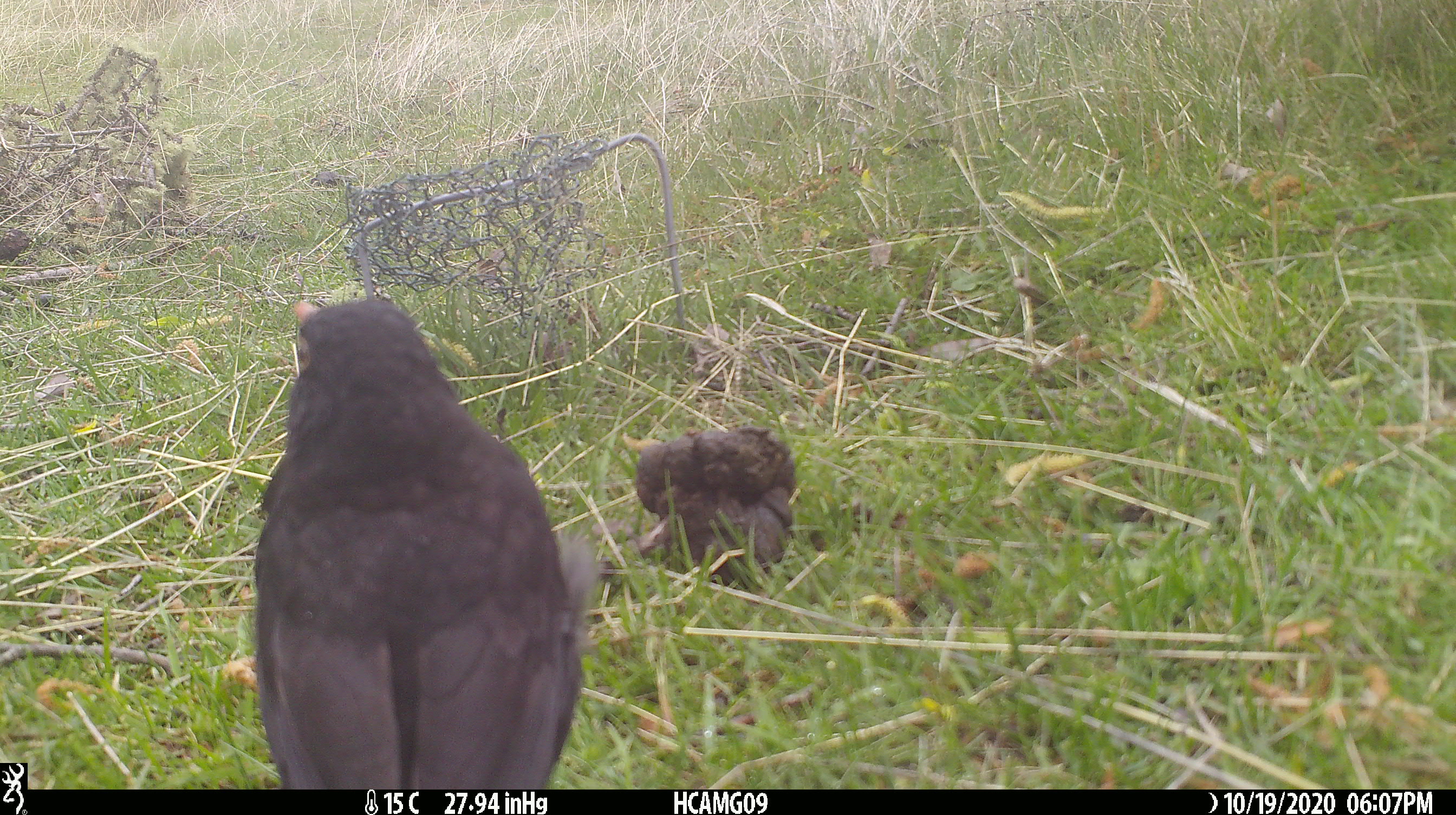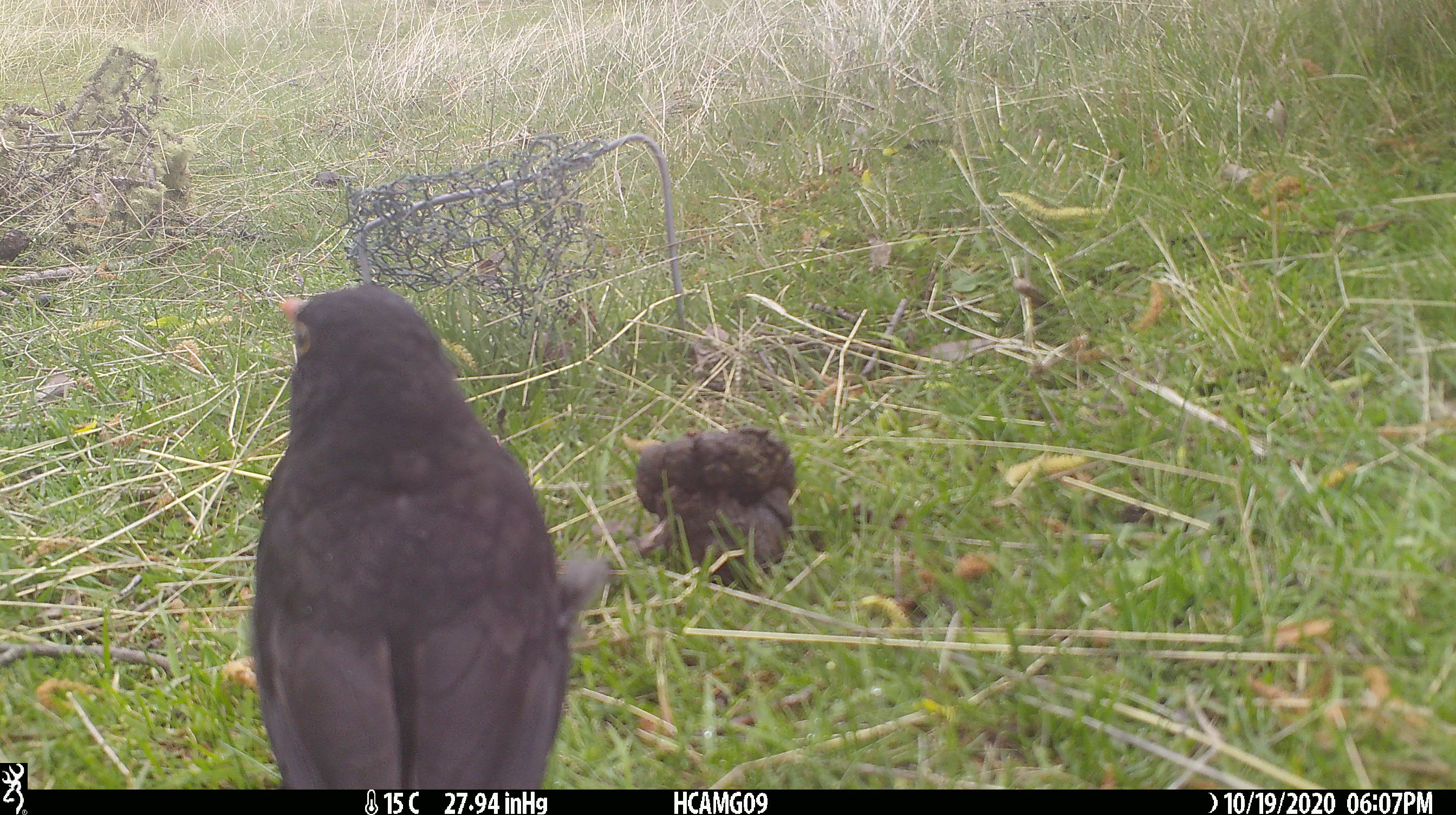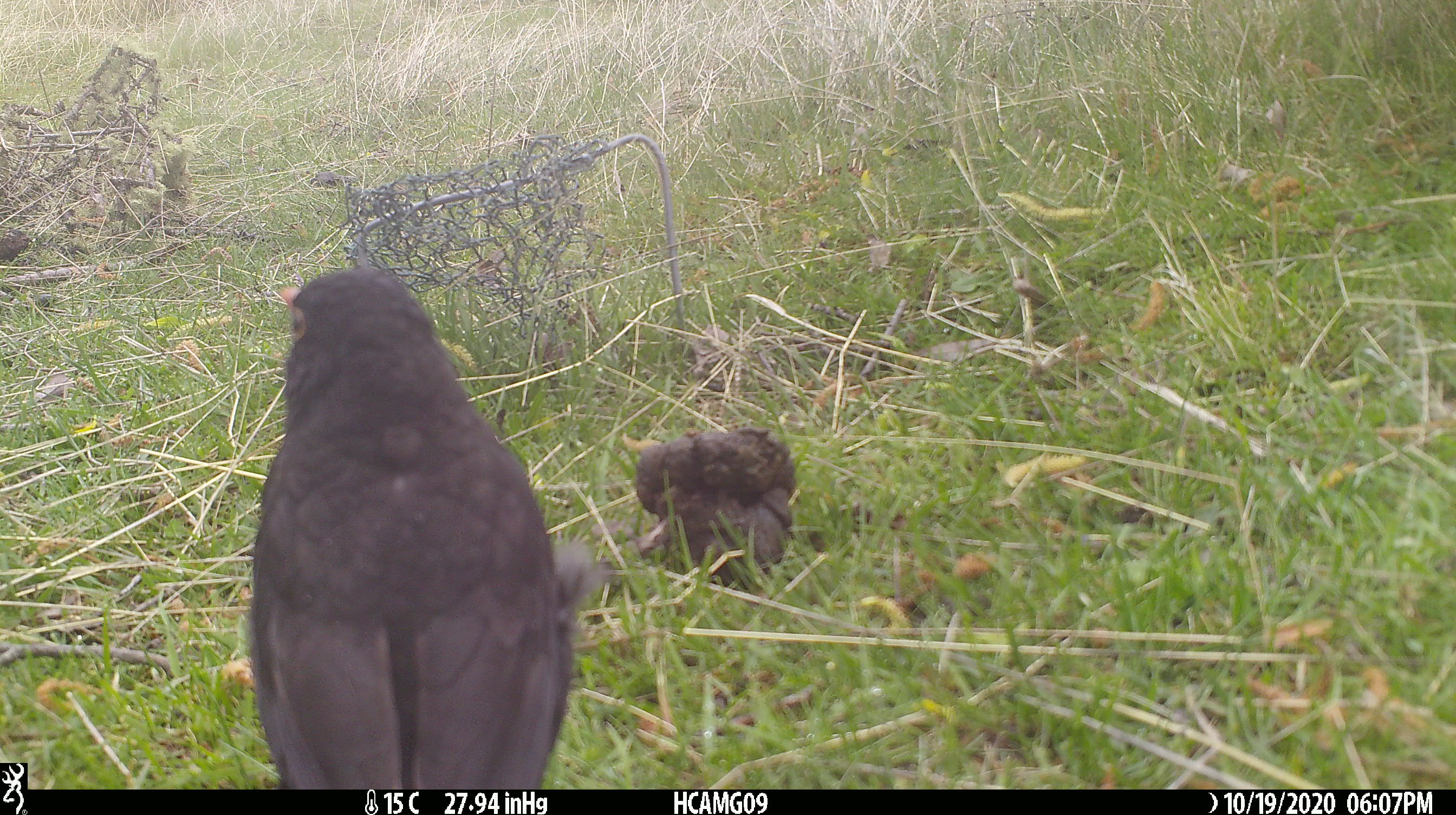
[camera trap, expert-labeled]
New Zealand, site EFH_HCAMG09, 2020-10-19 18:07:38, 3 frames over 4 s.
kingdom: Animalia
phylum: Chordata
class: Aves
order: Passeriformes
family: Turdidae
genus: Turdus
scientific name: Turdus merula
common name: eurasian blackbird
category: blackbird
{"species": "blackbird (eurasian blackbird) (Turdus merula)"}